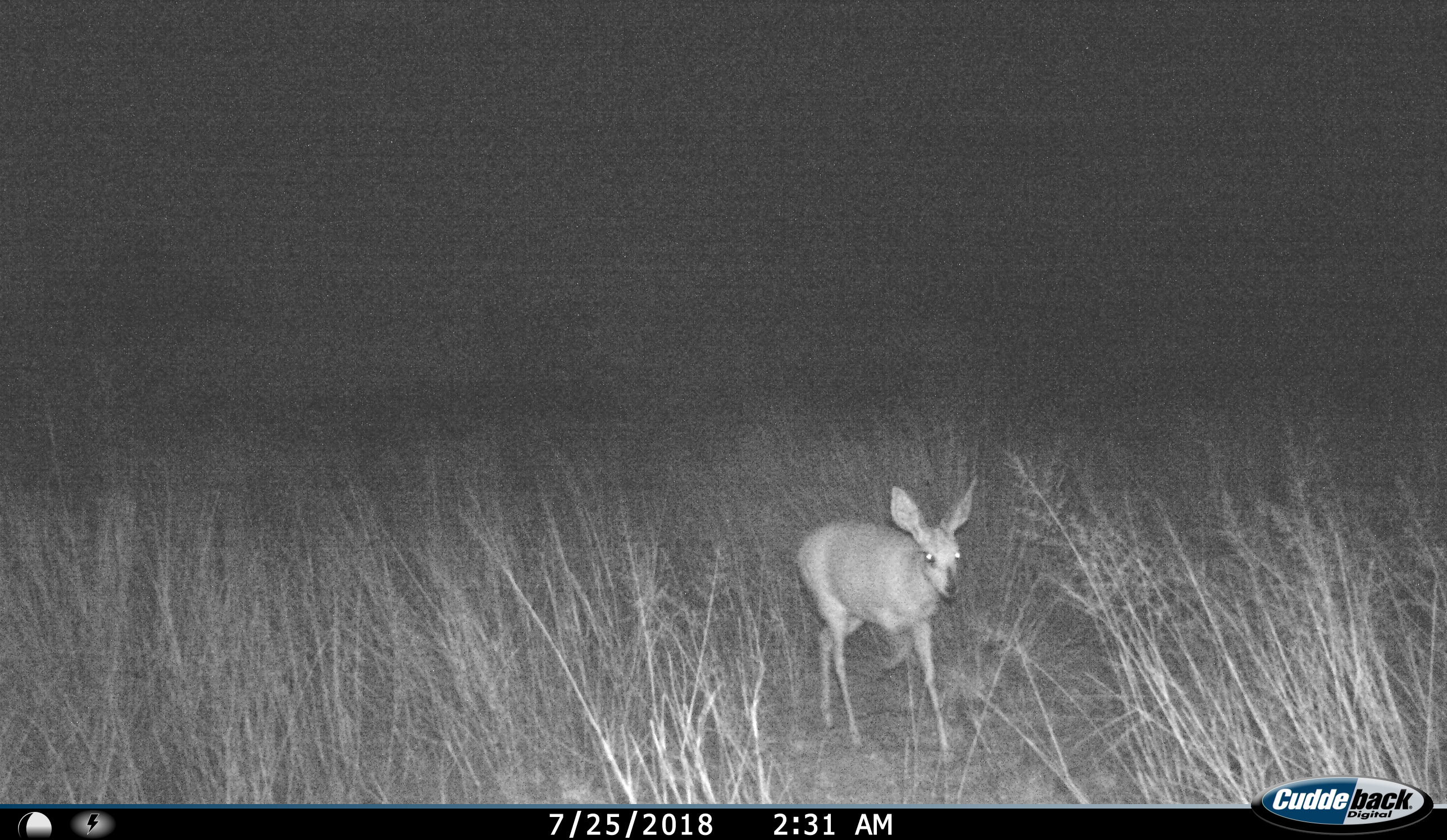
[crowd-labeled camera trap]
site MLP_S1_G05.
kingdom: Animalia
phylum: Chordata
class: Mammalia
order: Artiodactyla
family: Bovidae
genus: Raphicerus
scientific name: Raphicerus campestris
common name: steenbok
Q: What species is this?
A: Steenbok (Raphicerus campestris).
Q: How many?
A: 1.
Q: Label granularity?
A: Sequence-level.